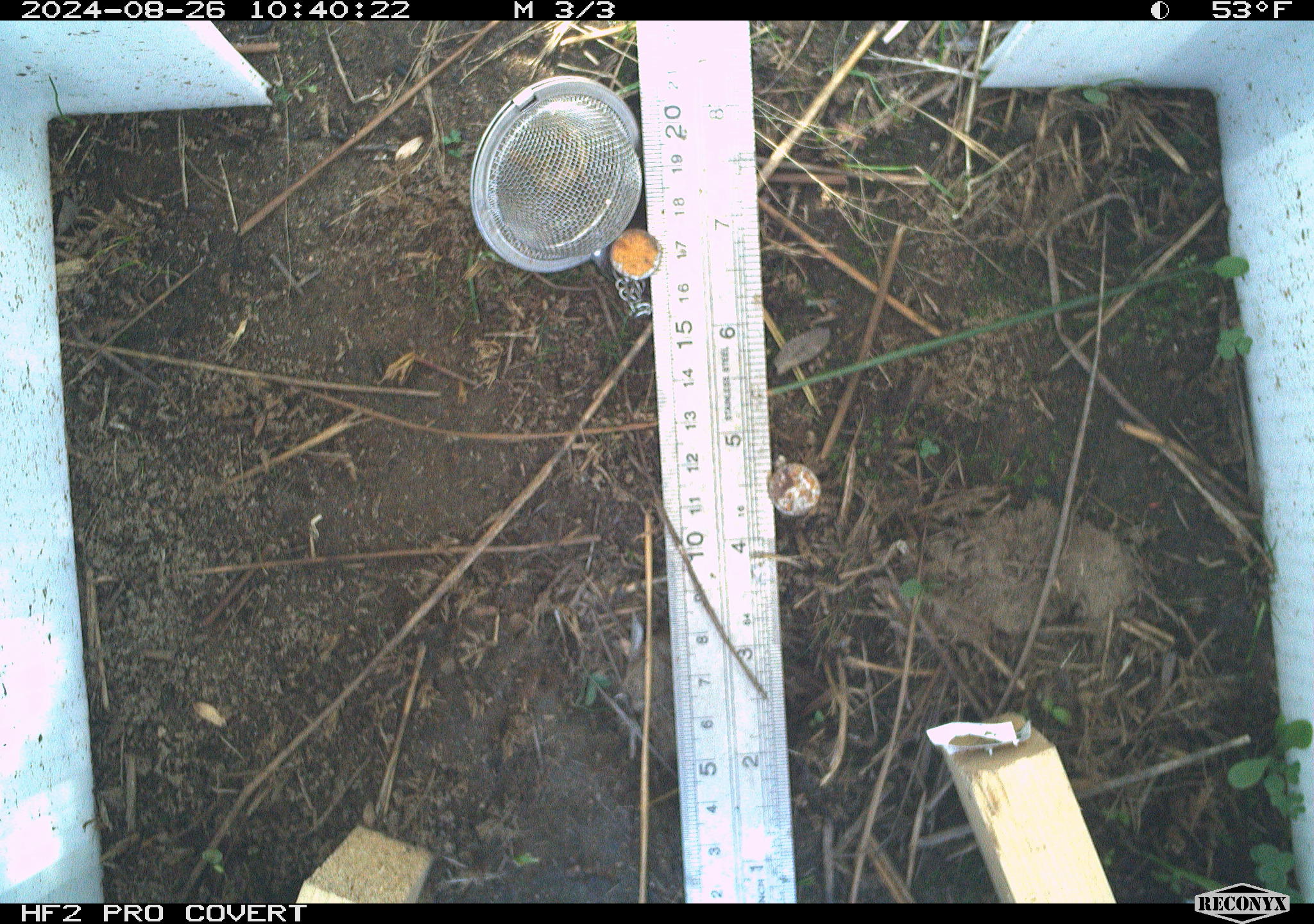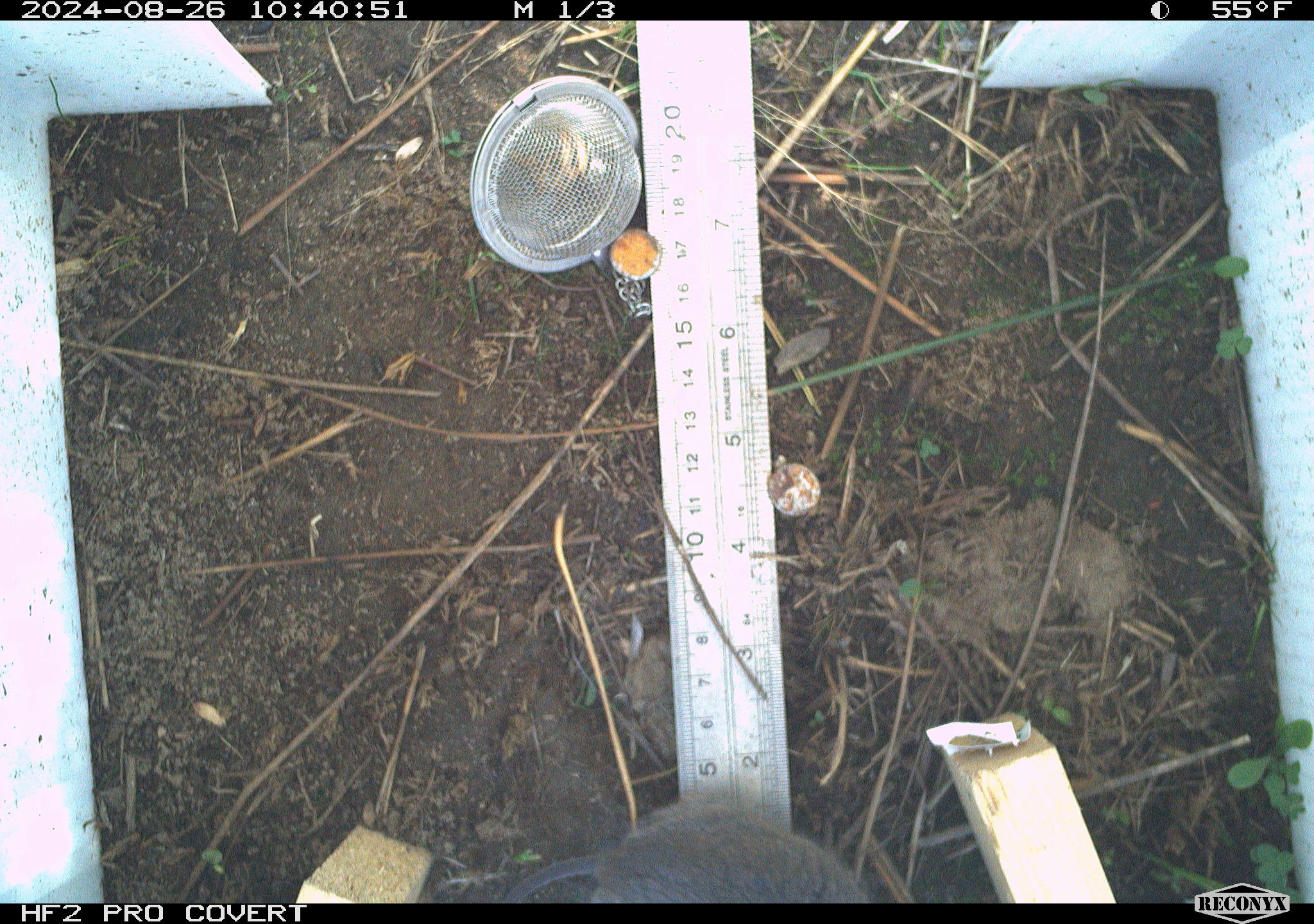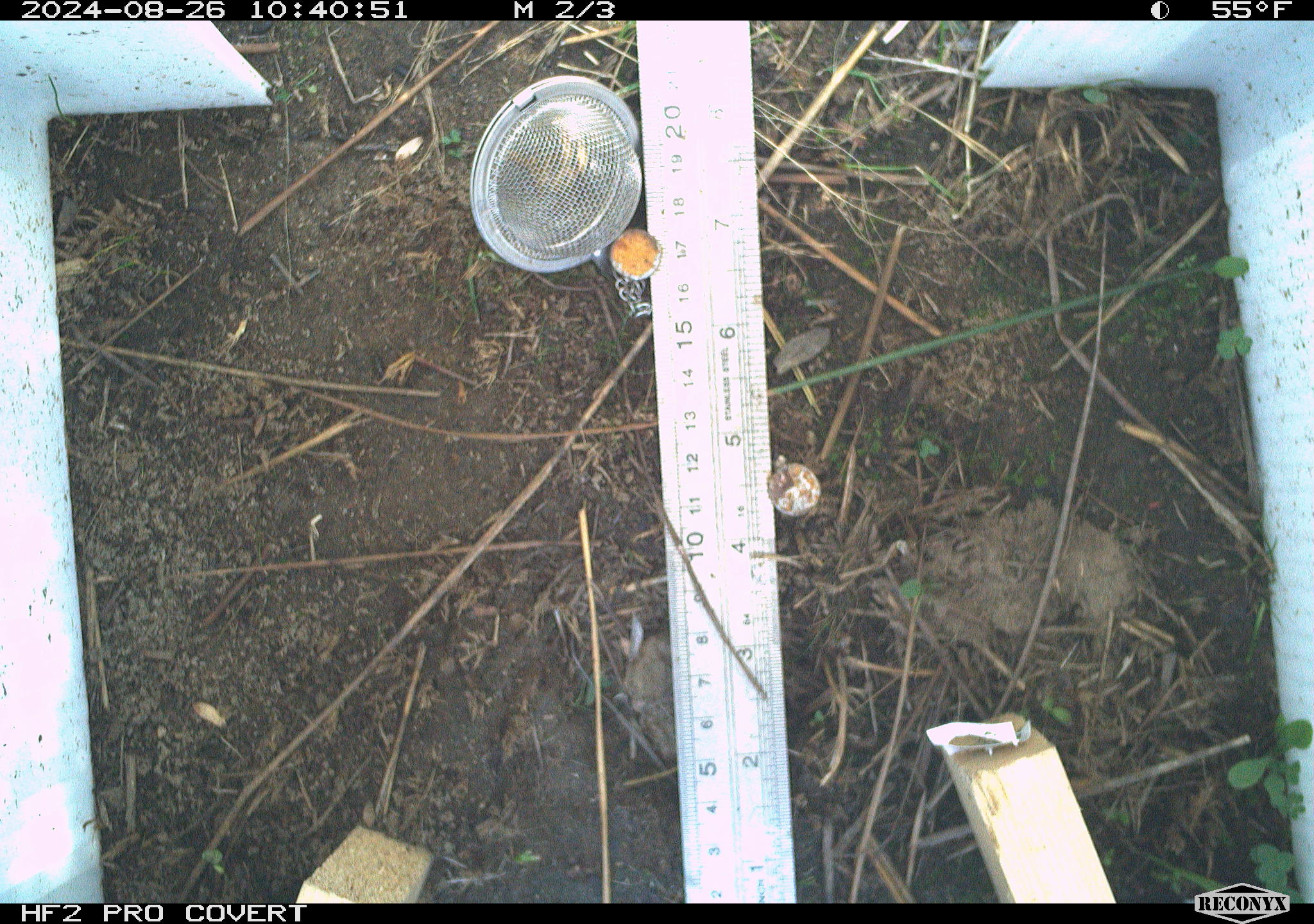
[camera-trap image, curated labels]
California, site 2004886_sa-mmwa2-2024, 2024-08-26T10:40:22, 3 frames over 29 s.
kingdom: Animalia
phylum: Chordata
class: Mammalia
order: Rodentia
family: Cricetidae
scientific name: Arvicolinae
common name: voles, lemmings, and muskrats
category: arvicolinae subfamily